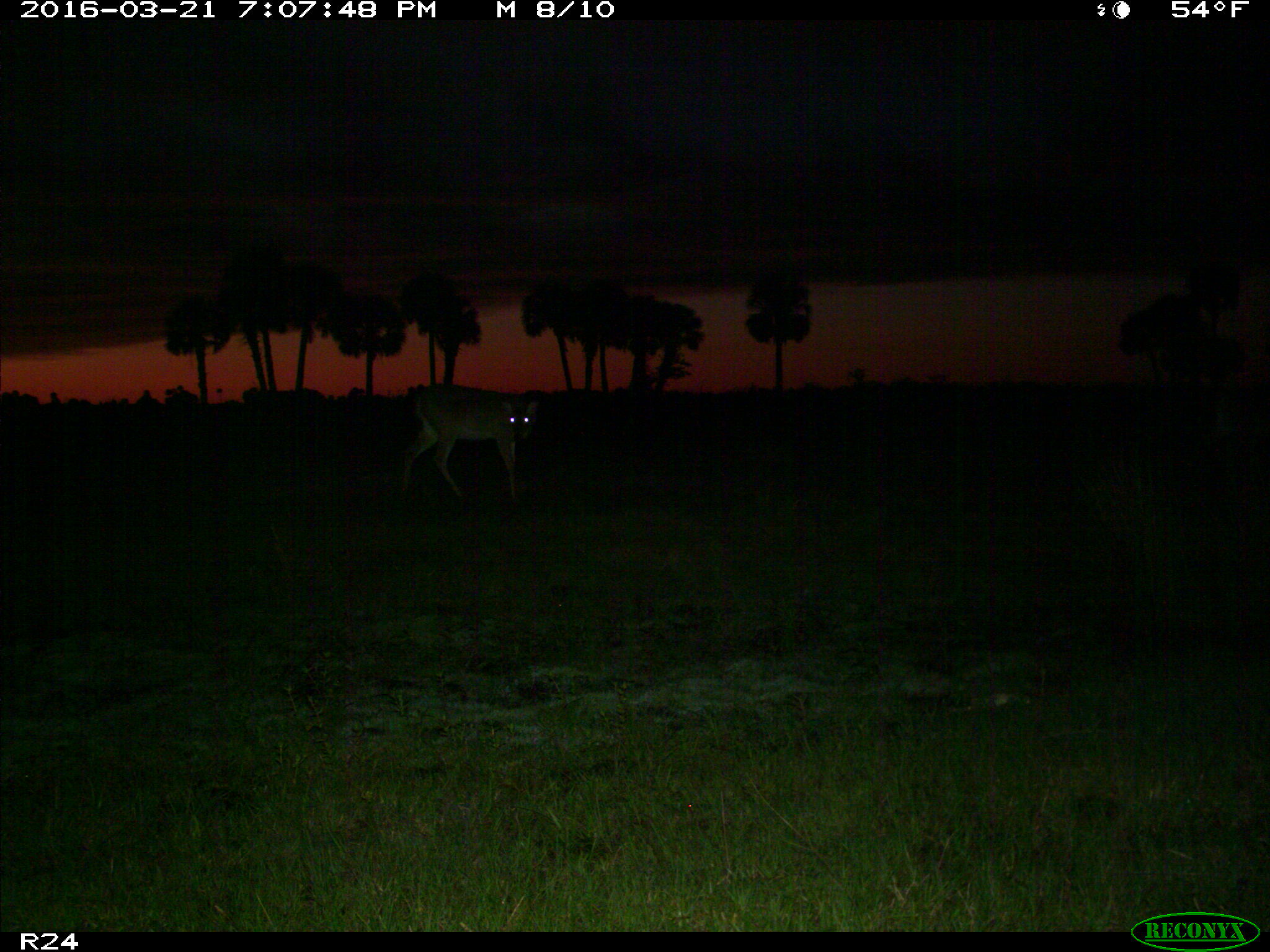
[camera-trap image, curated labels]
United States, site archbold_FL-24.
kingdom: Animalia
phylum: Chordata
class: Mammalia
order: Artiodactyla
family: Cervidae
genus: Odocoileus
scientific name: Odocoileus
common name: deer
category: unidentified deer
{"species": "unidentified deer (deer) (Odocoileus)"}